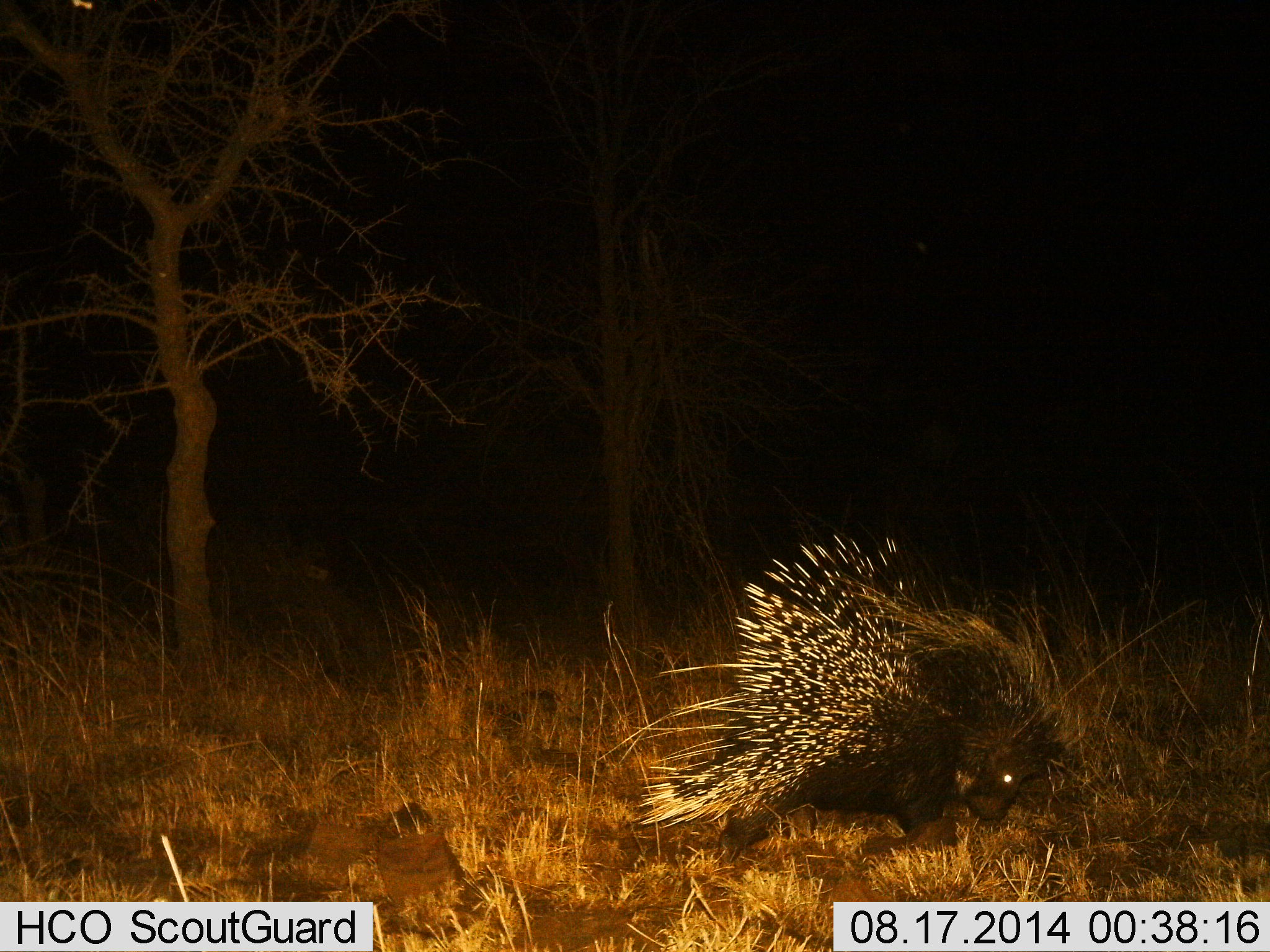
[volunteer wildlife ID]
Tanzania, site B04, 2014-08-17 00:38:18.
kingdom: Animalia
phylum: Chordata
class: Mammalia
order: Rodentia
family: Hystricidae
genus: Hystrix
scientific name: Hystrix cristata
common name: crested porcupine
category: porcupine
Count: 1.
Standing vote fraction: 40%.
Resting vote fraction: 0%.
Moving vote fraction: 50%.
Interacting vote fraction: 0%.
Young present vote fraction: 0%.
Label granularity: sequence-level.